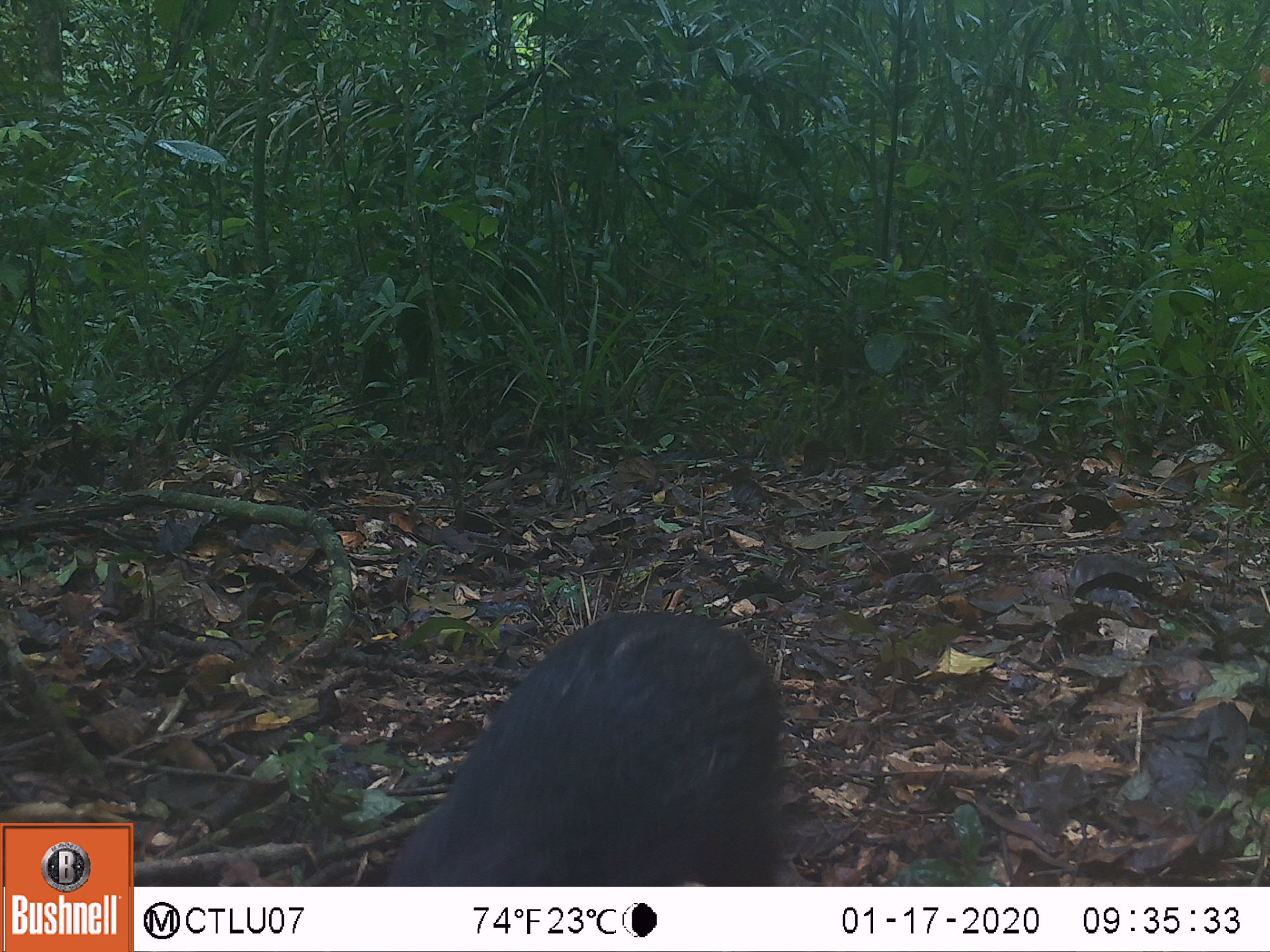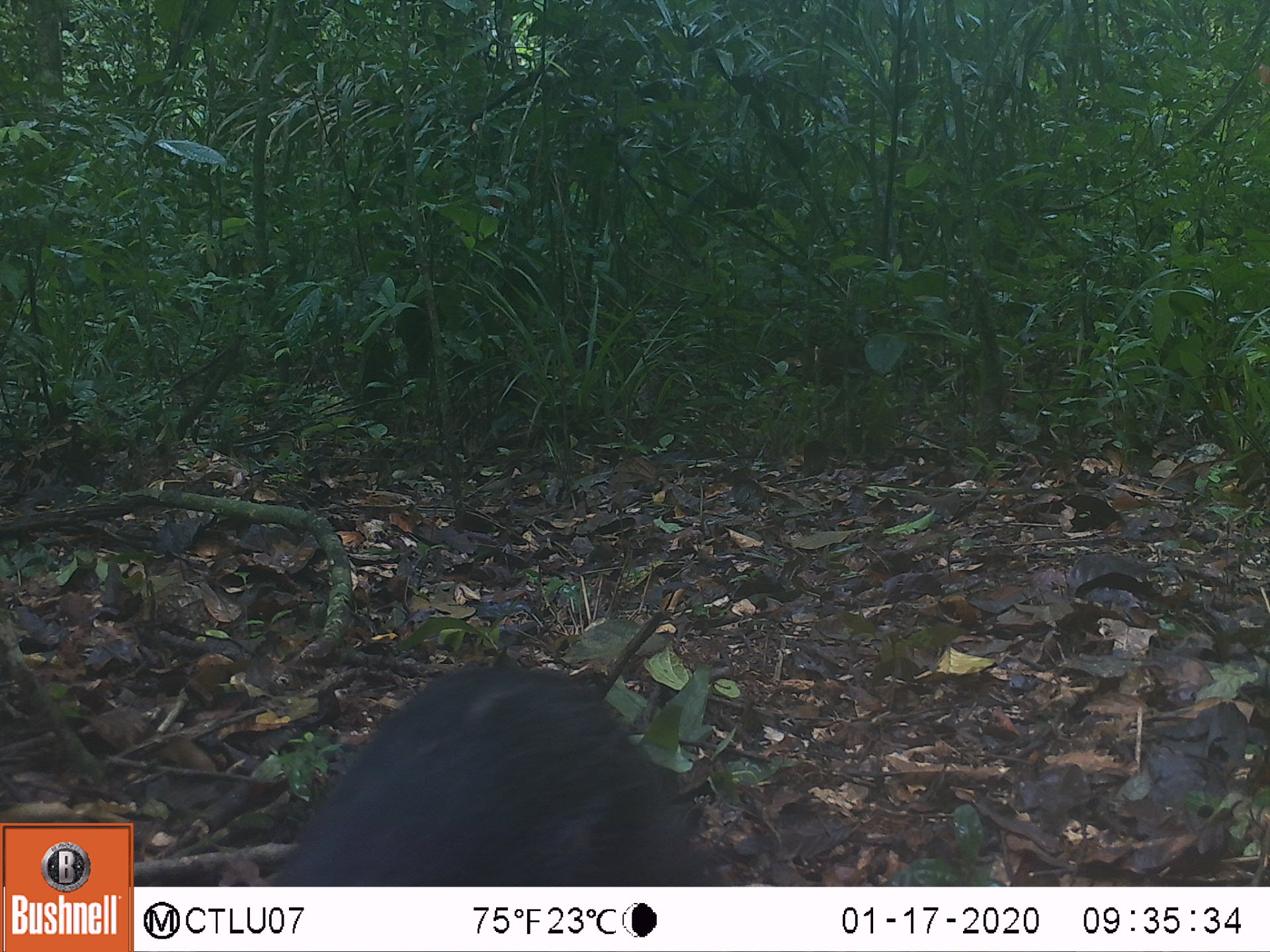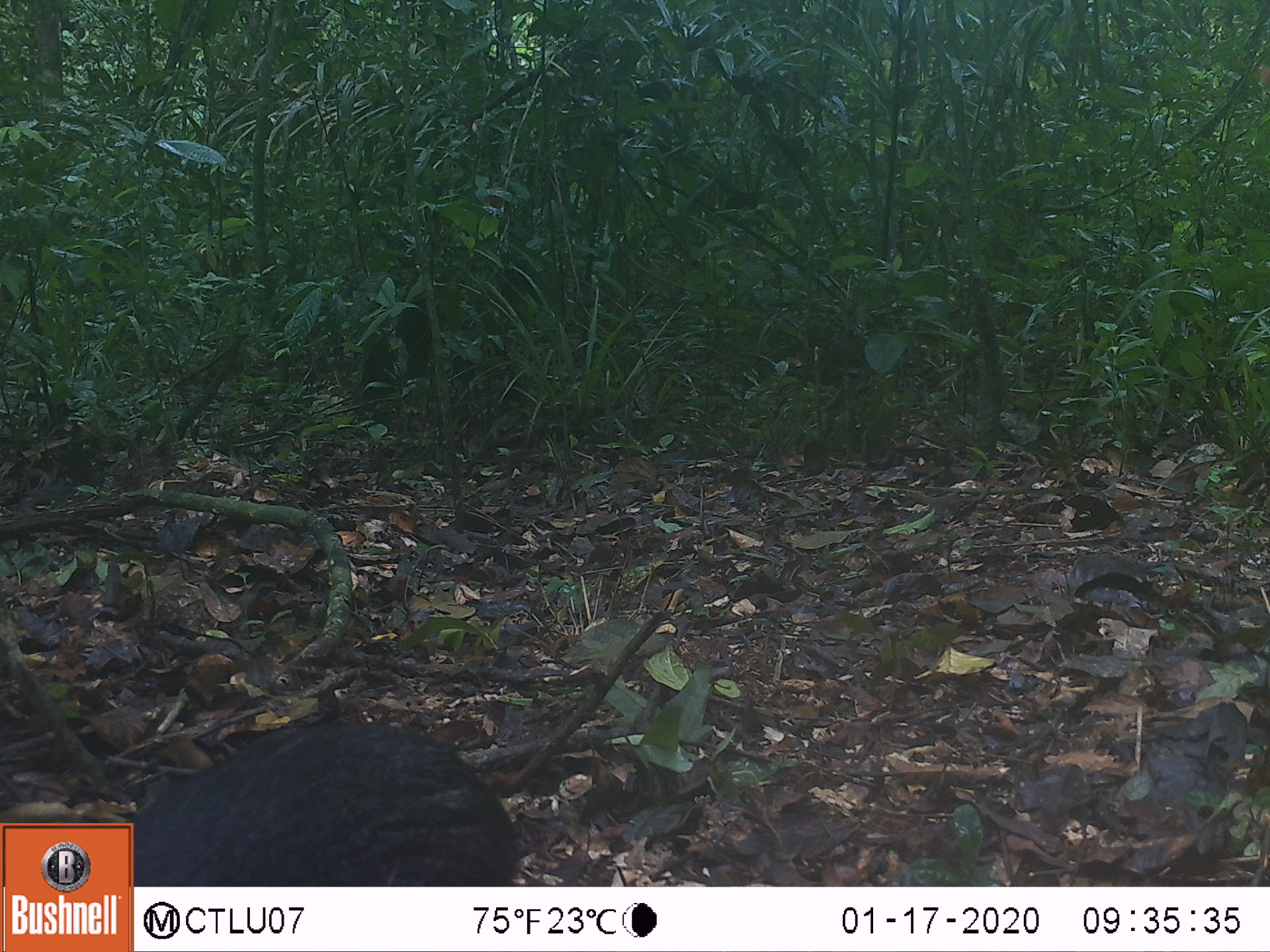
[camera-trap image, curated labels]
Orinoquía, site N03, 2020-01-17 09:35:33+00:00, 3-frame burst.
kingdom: Animalia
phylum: Chordata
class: Mammalia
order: Rodentia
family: Dasyproctidae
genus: Dasyprocta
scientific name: Dasyprocta fuliginosa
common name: black agouti